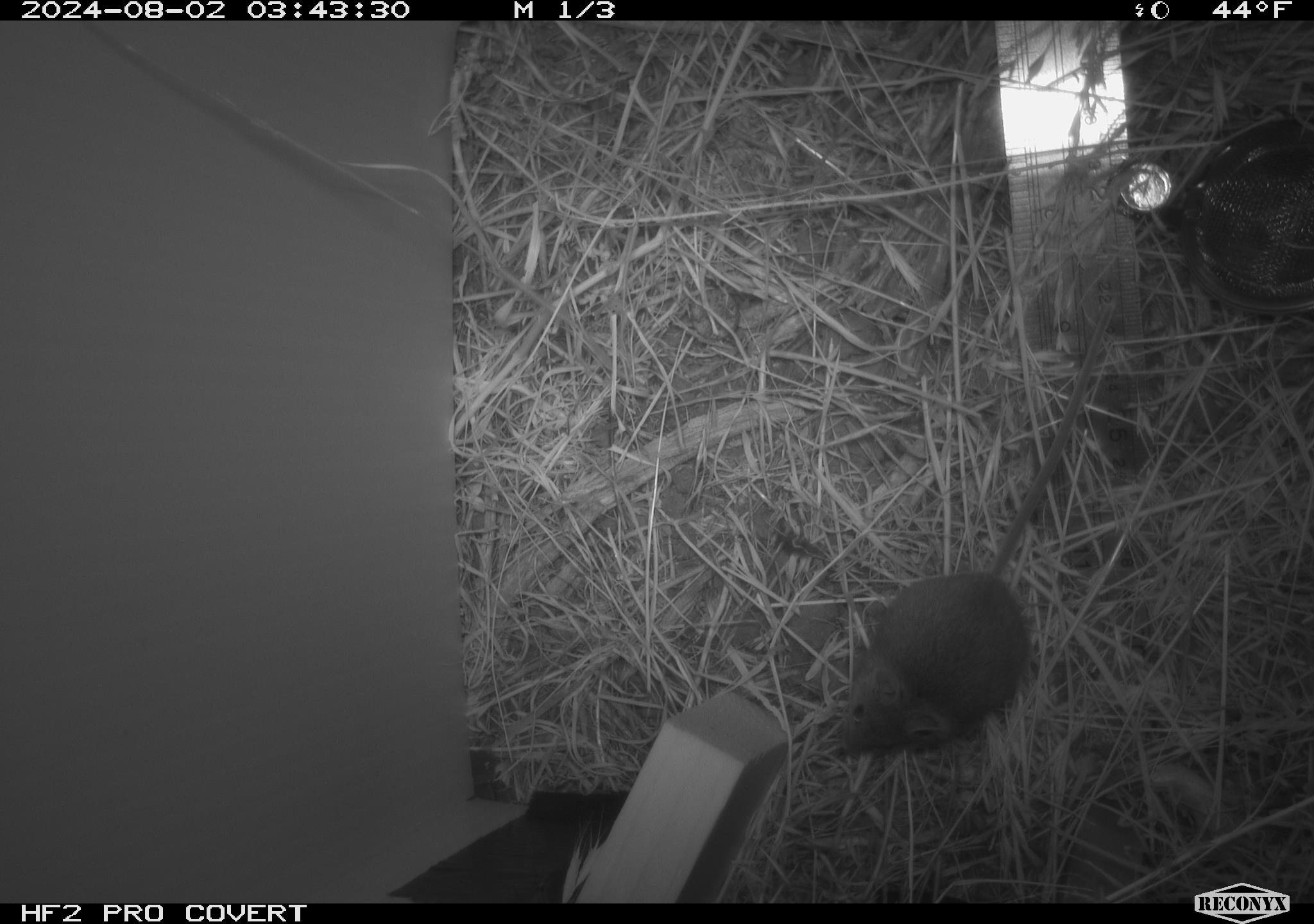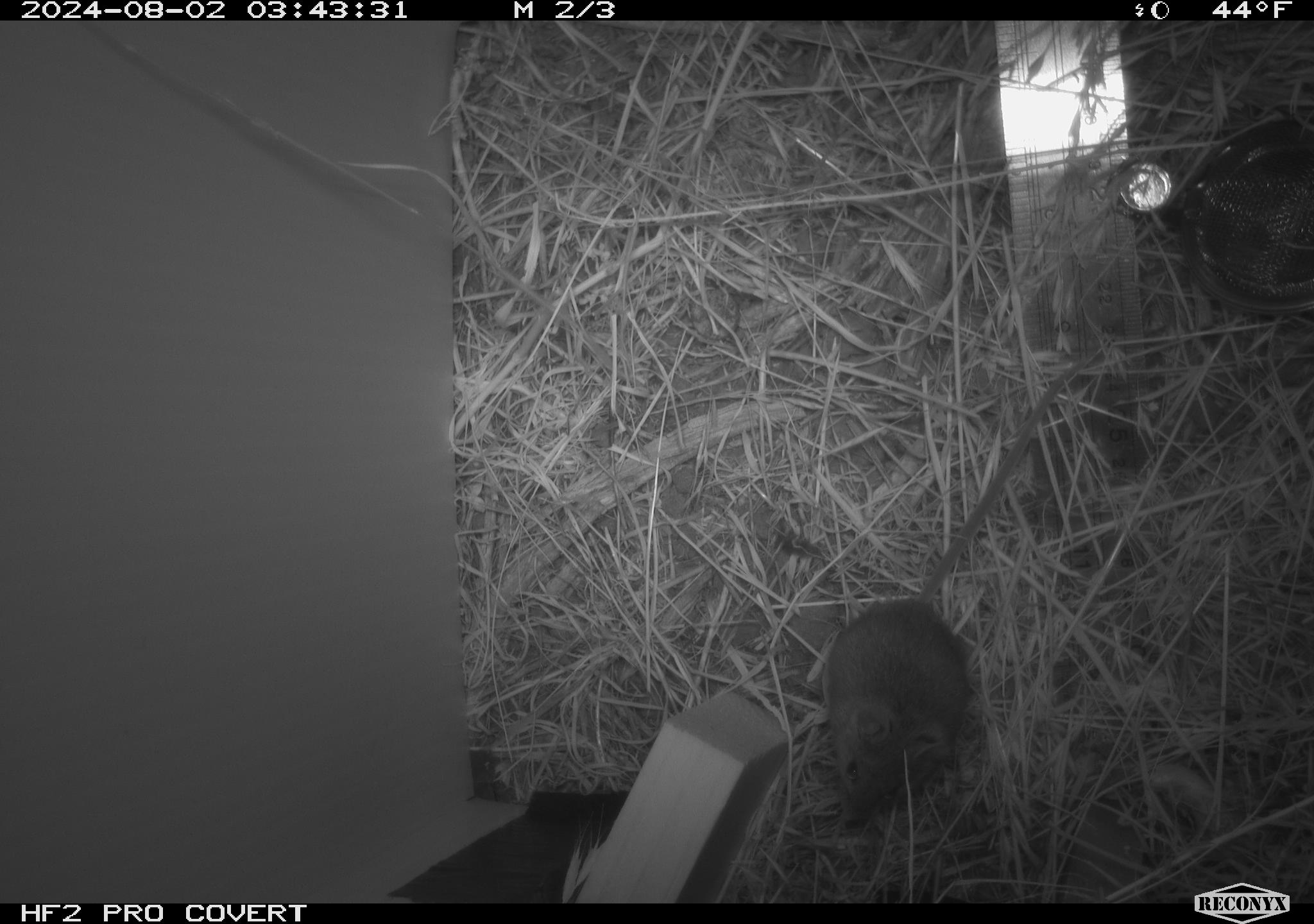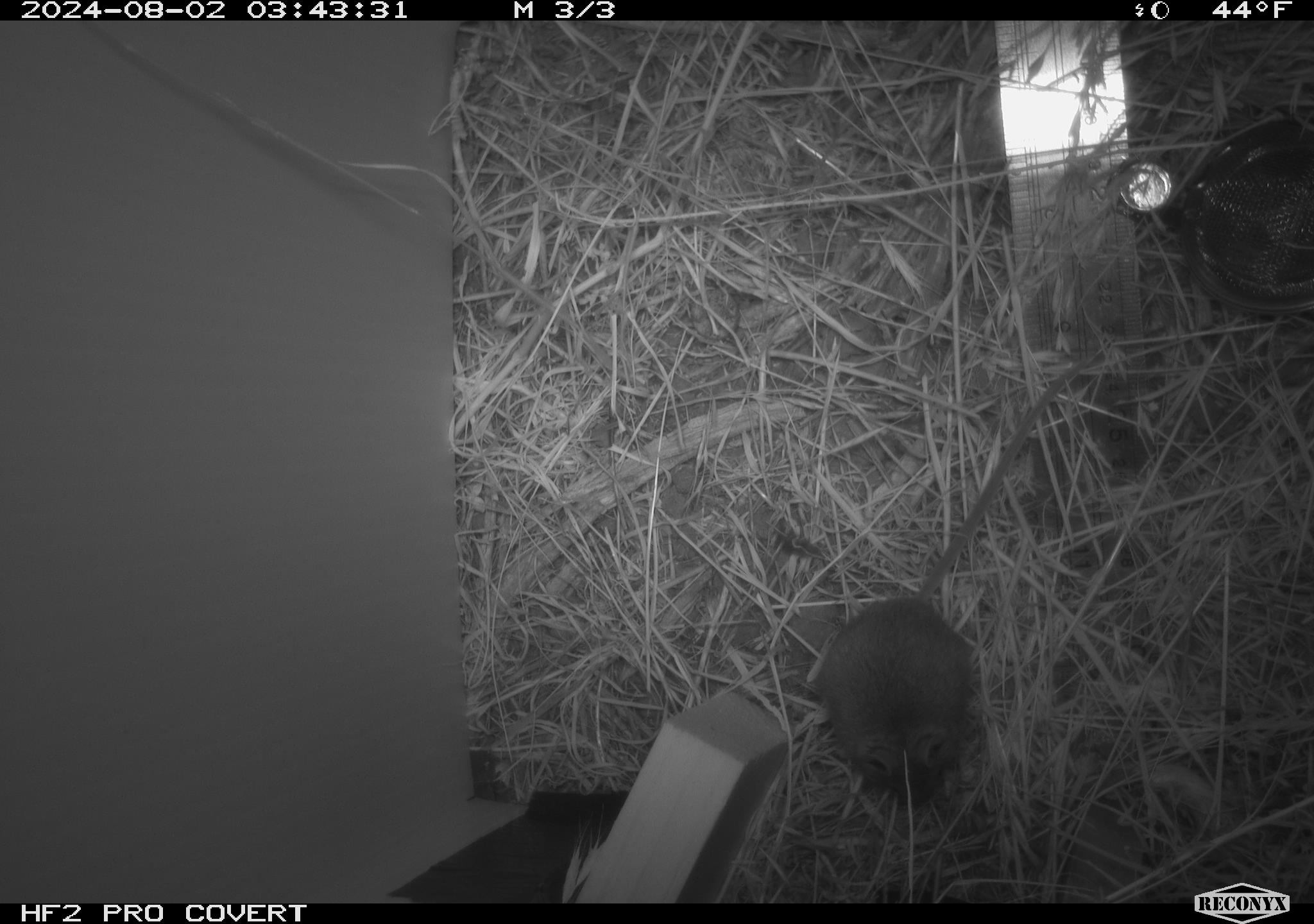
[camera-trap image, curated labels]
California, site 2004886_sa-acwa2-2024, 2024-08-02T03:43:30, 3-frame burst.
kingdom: Animalia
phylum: Chordata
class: Mammalia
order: Rodentia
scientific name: Rodentia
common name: mouse species